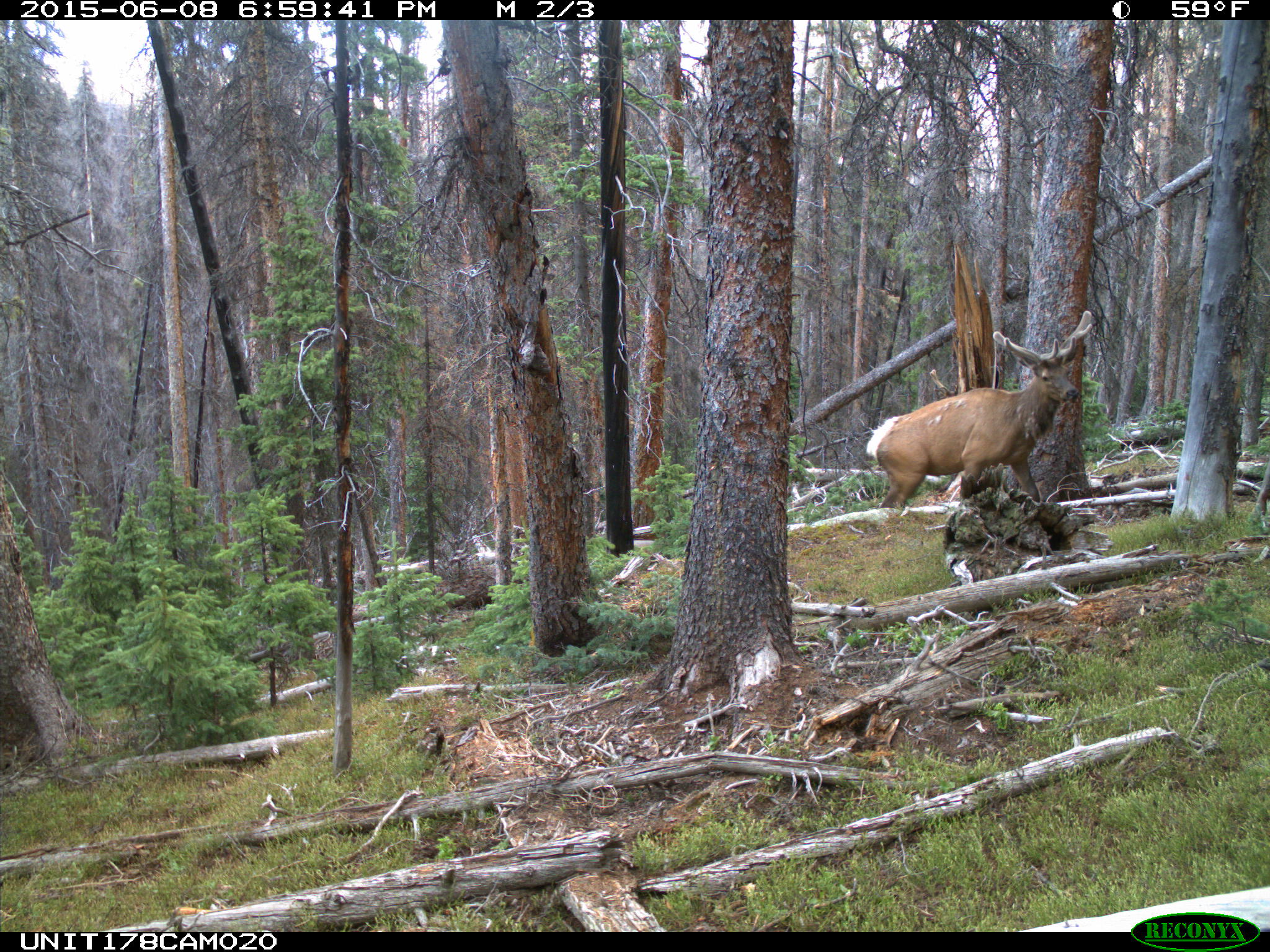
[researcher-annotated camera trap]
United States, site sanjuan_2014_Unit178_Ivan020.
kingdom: Animalia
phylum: Chordata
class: Mammalia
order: Artiodactyla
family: Cervidae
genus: Cervus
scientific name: Cervus elaphus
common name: red deer